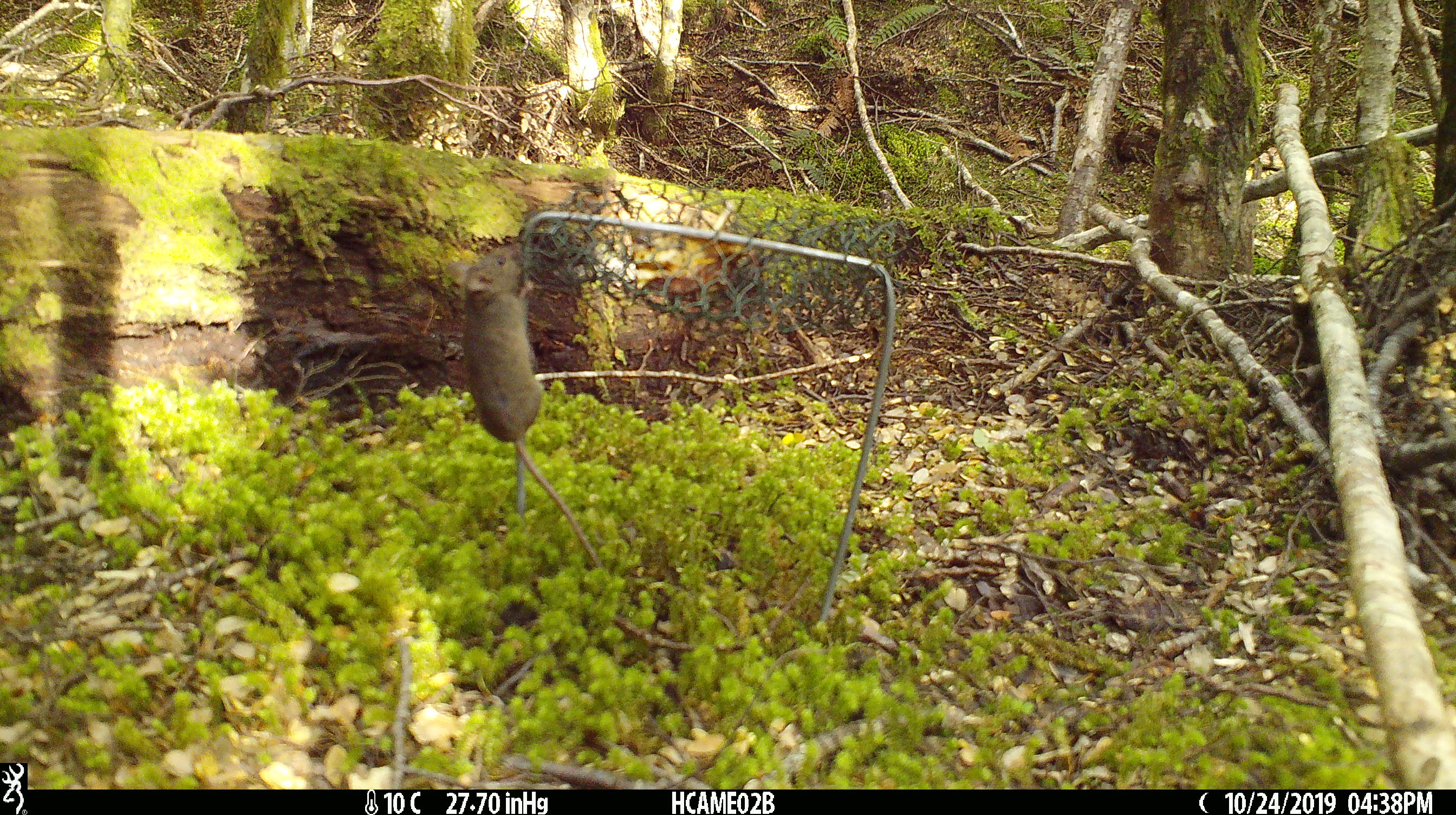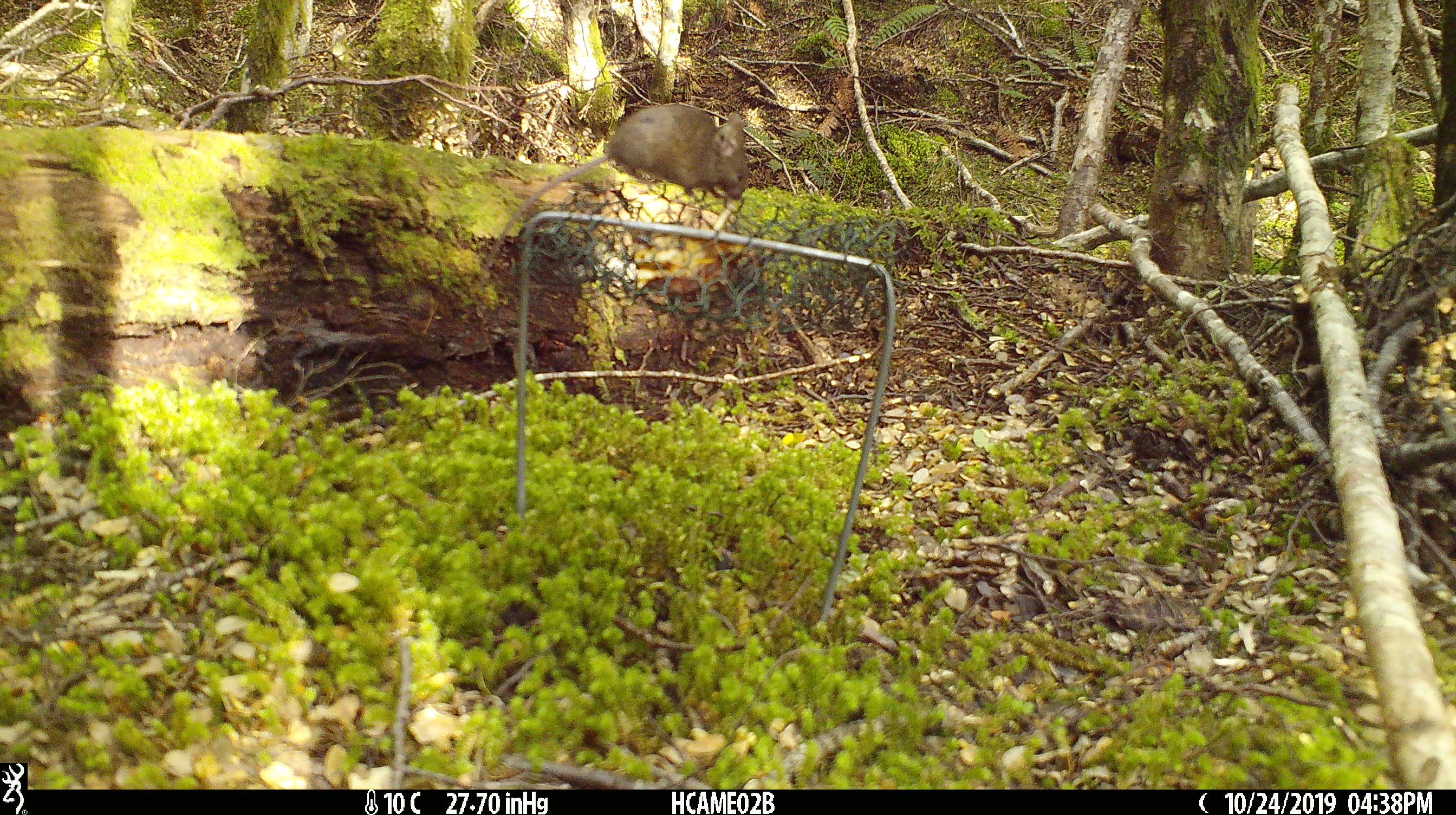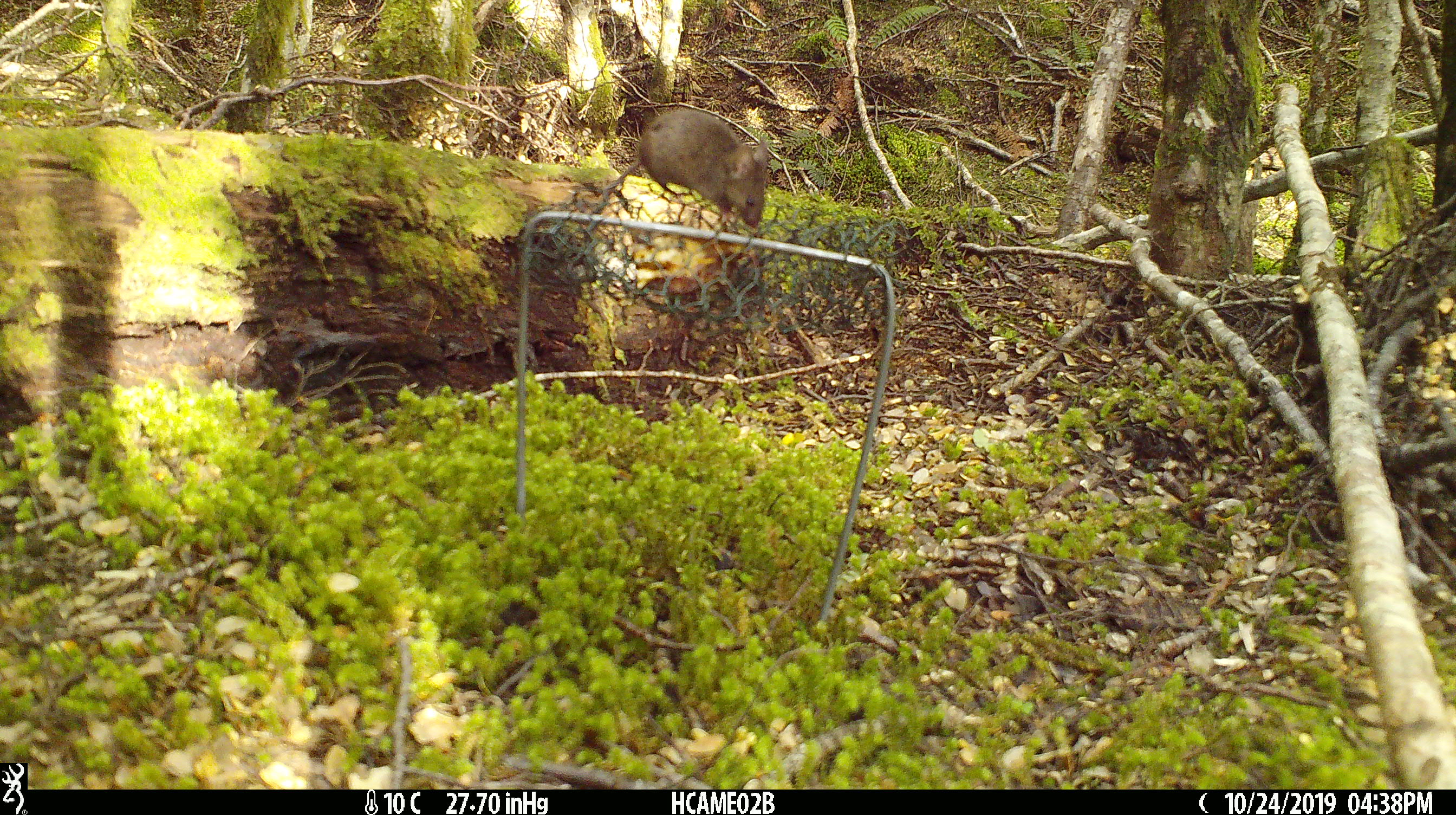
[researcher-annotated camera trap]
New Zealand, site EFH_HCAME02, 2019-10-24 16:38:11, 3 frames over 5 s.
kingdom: Animalia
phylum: Chordata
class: Mammalia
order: Rodentia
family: Muridae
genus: Mus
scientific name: Mus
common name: mouse